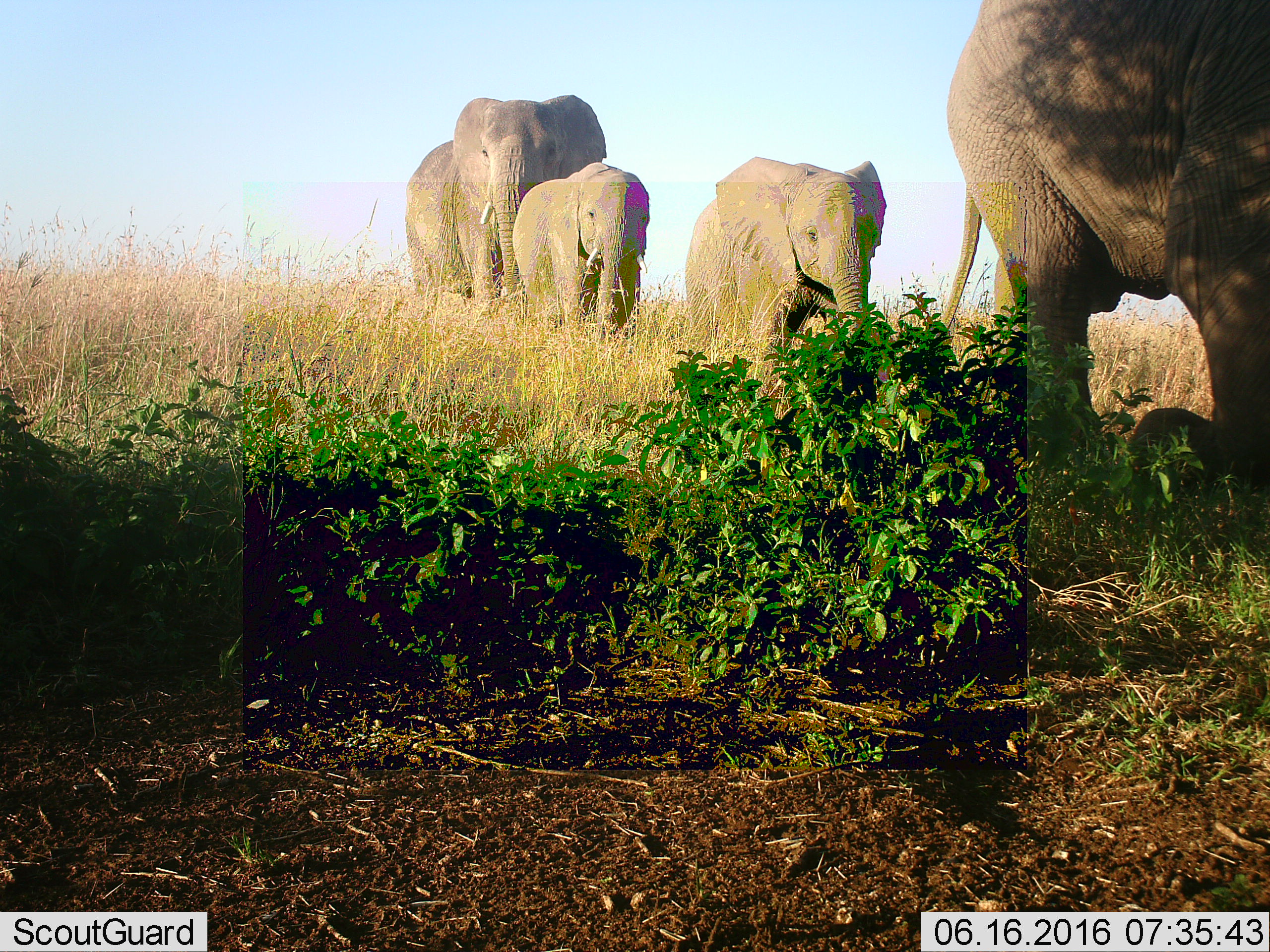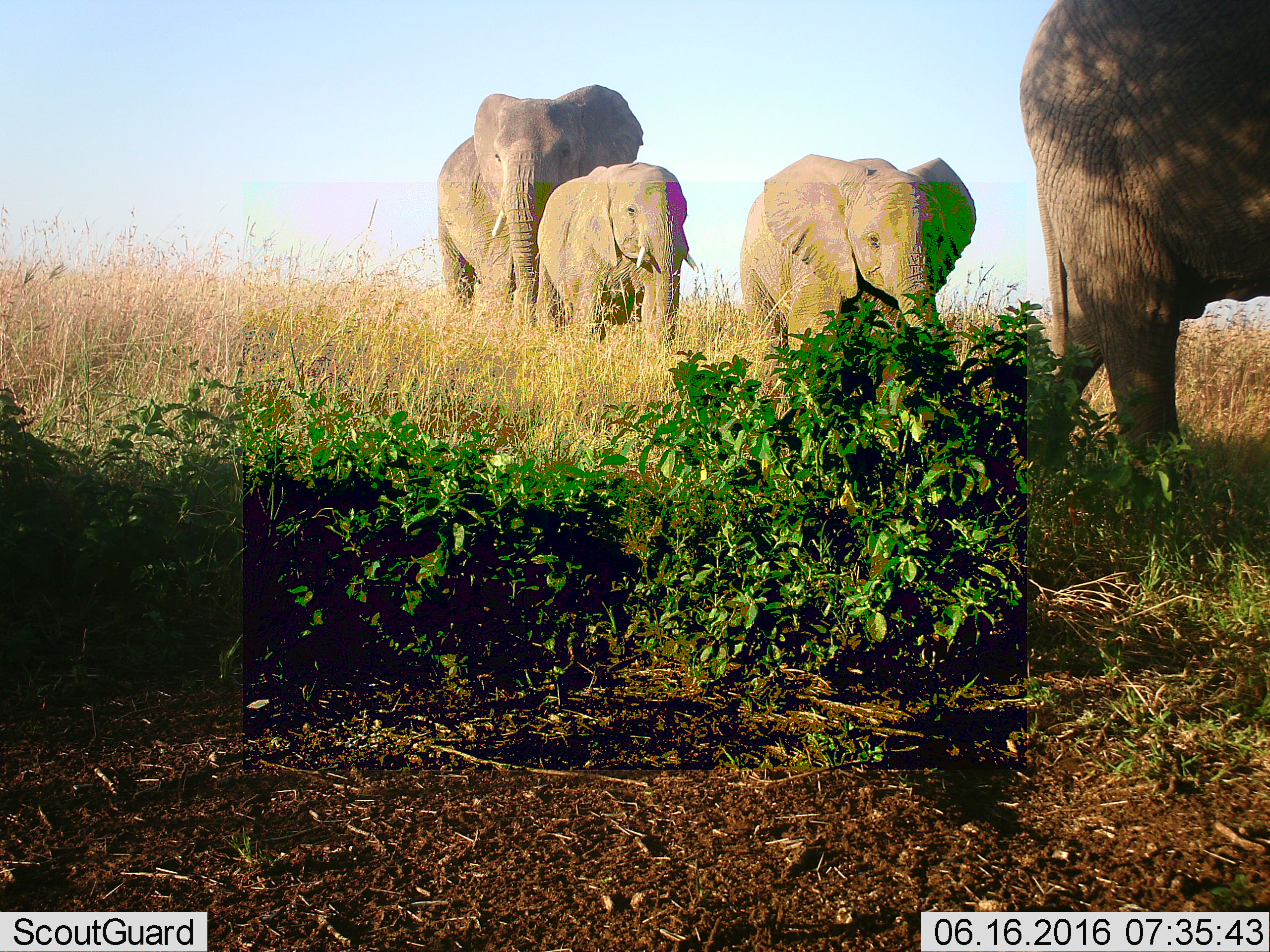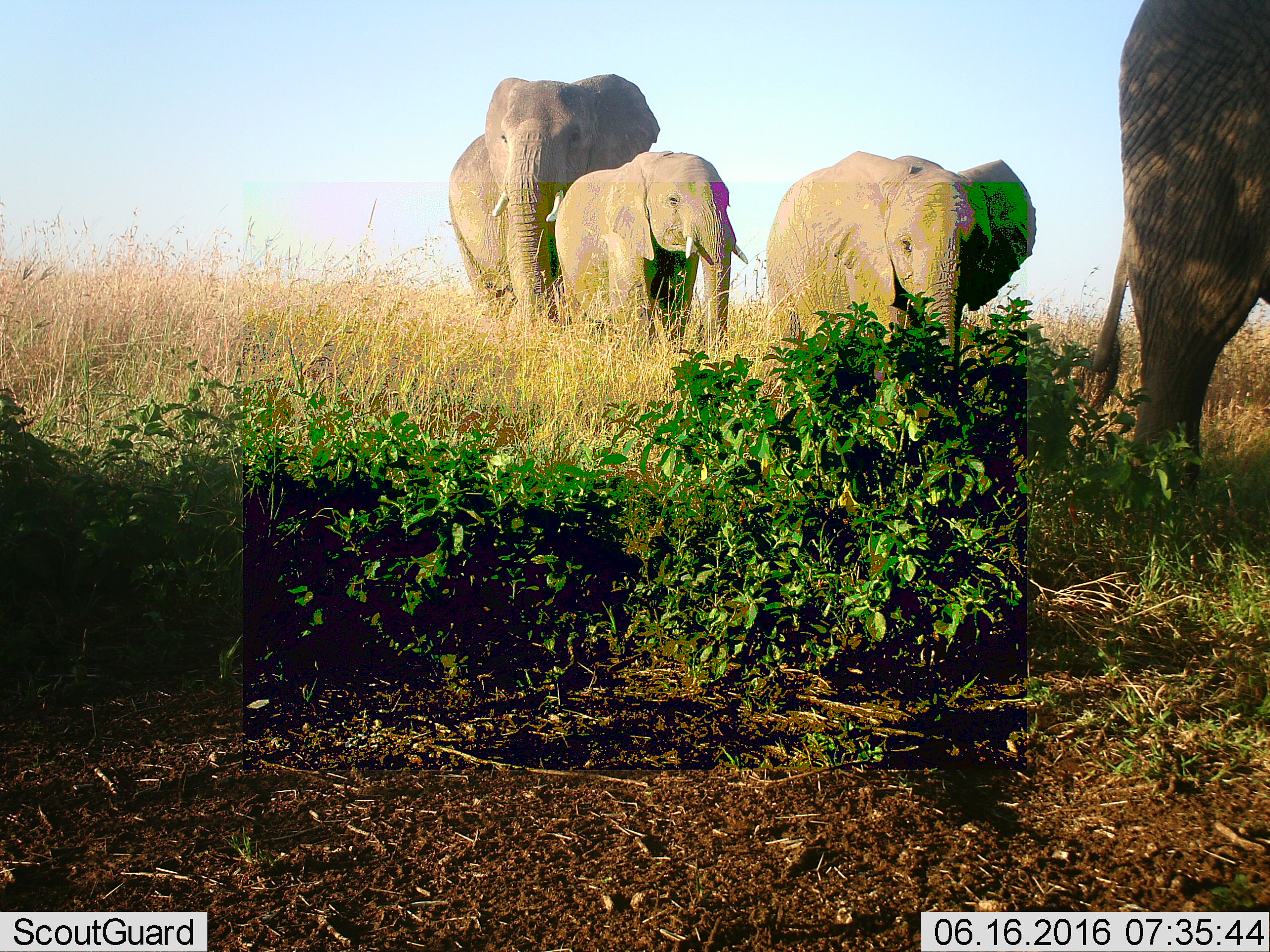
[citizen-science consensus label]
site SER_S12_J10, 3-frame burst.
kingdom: Animalia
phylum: Chordata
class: Mammalia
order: Proboscidea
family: Elephantidae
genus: Loxodonta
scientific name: Loxodonta africana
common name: african bush elephant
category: elephant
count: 4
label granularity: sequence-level